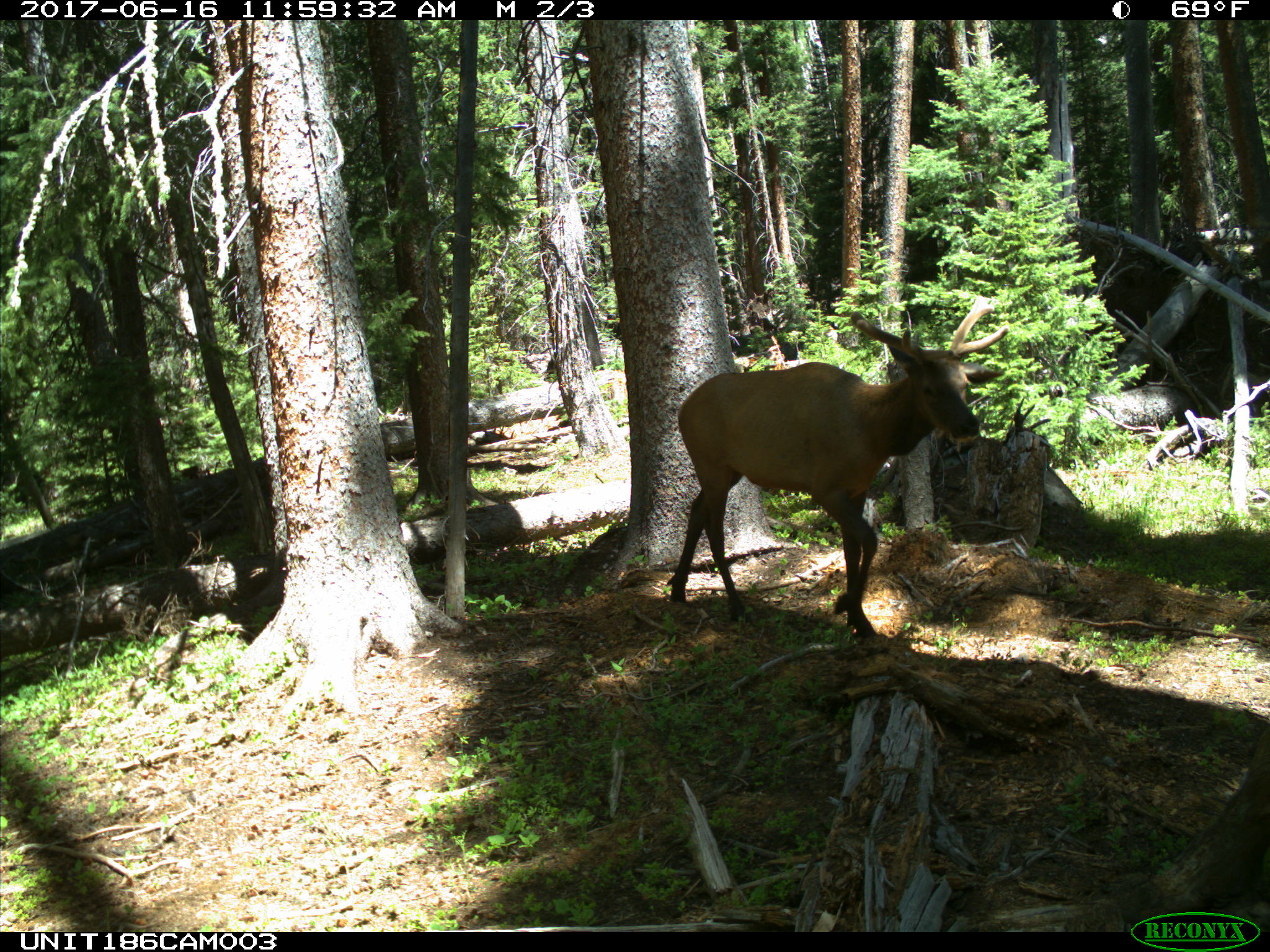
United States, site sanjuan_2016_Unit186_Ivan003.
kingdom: Animalia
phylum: Chordata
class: Mammalia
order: Artiodactyla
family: Cervidae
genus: Cervus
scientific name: Cervus elaphus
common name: red deer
Cervus elaphus (red deer).